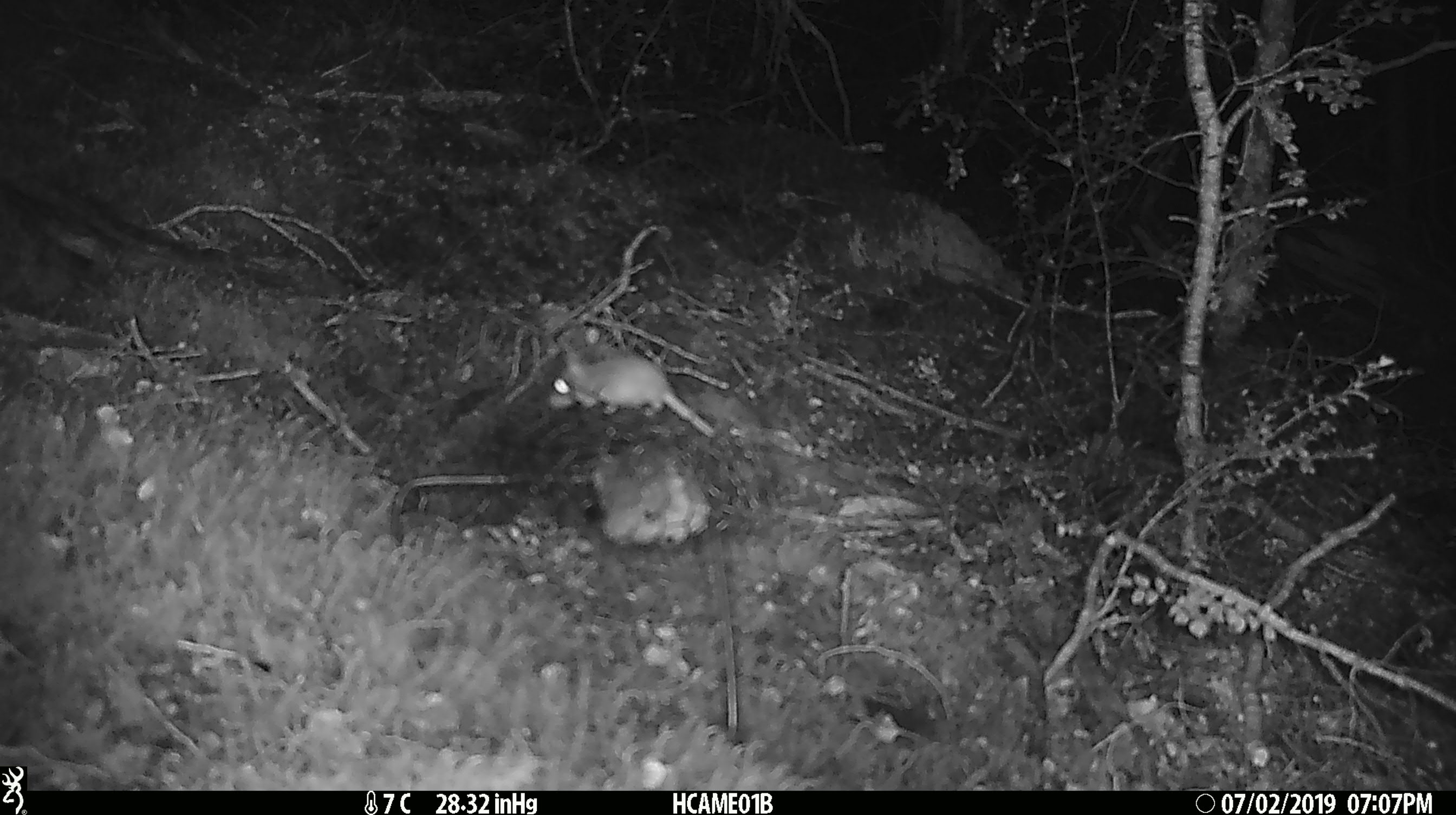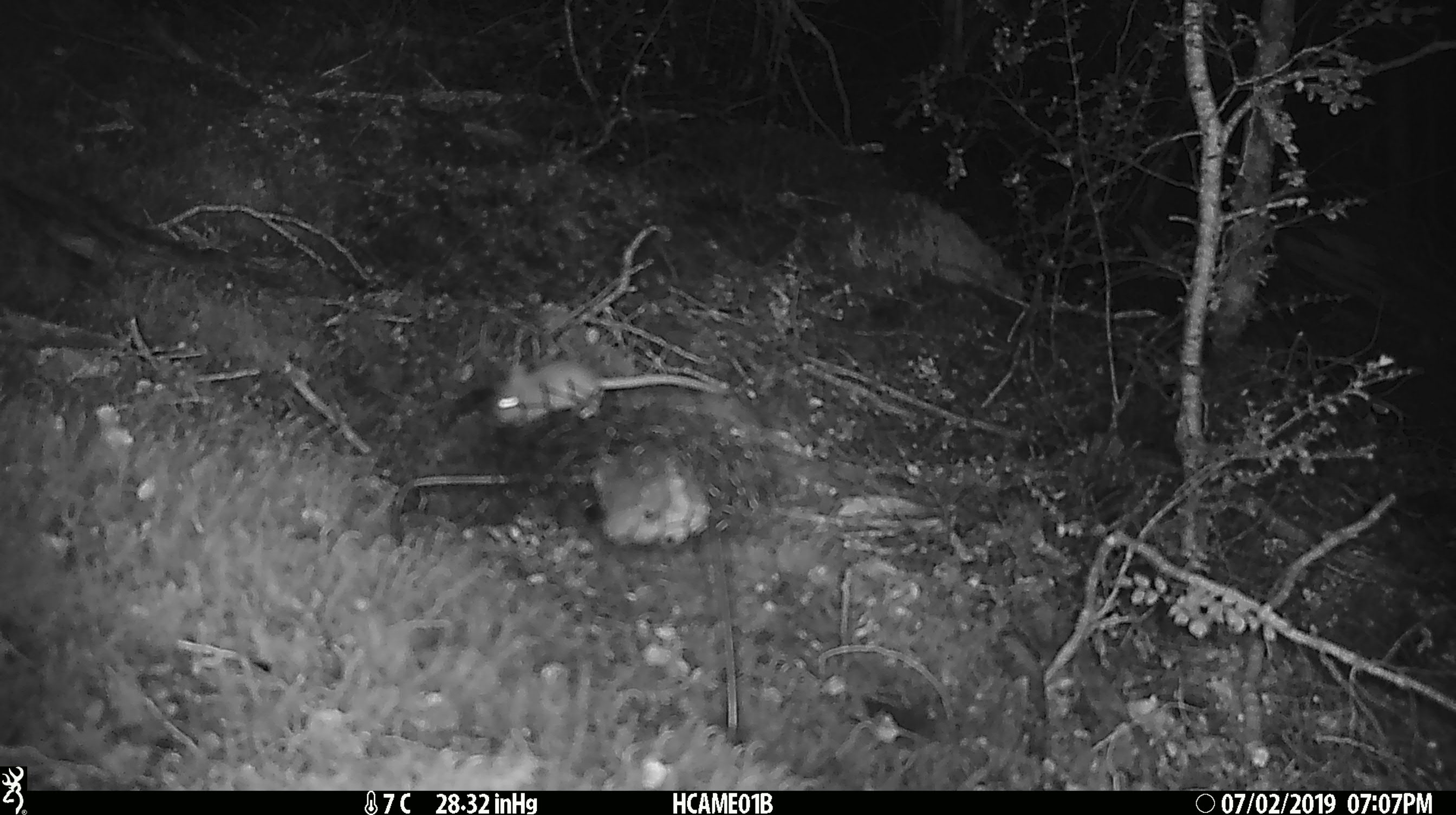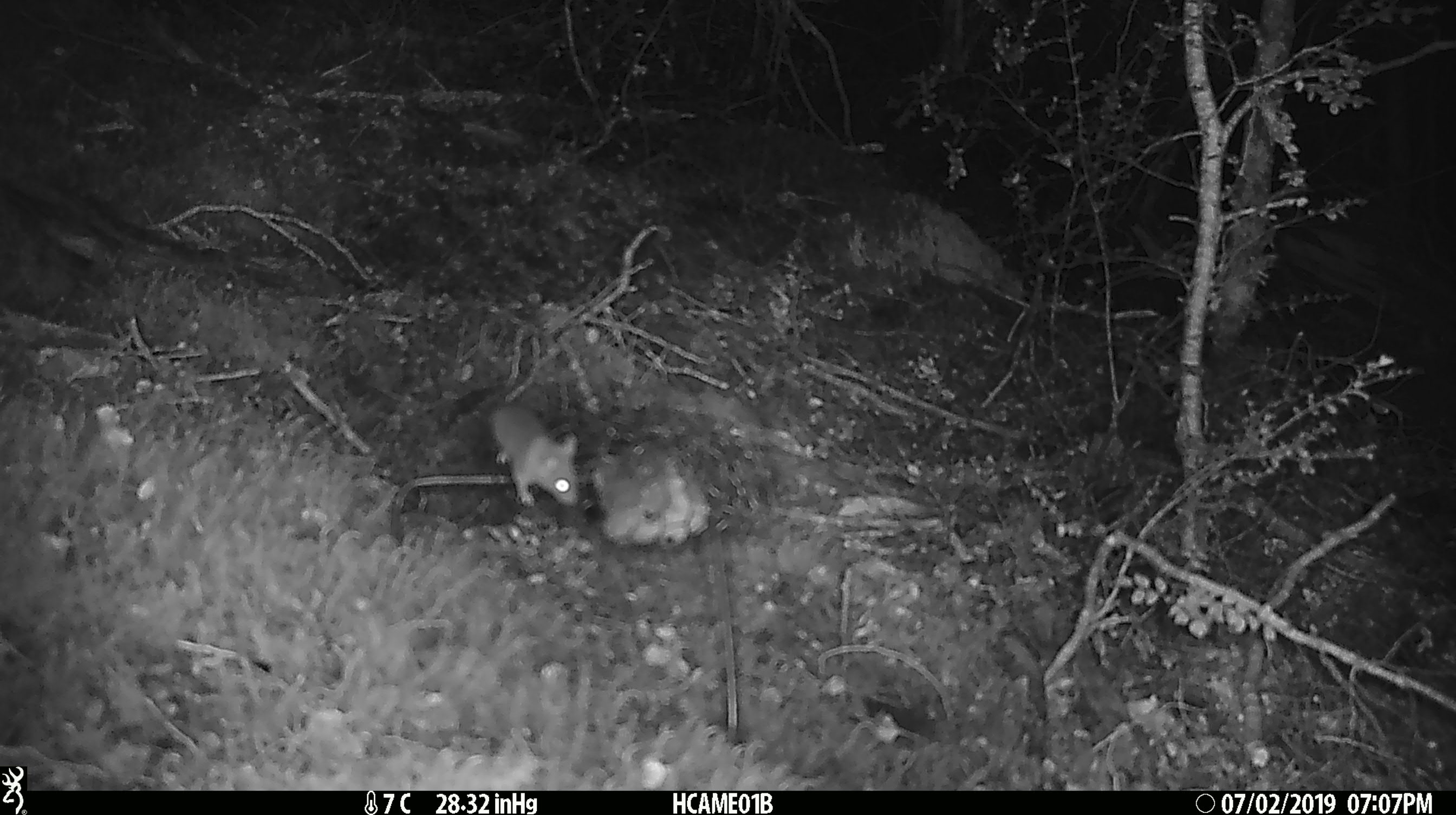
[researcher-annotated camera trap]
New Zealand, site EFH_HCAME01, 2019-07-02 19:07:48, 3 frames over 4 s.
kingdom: Animalia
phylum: Chordata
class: Mammalia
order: Rodentia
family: Muridae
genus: Mus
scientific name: Mus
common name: mouse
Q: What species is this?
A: Mouse (Mus).